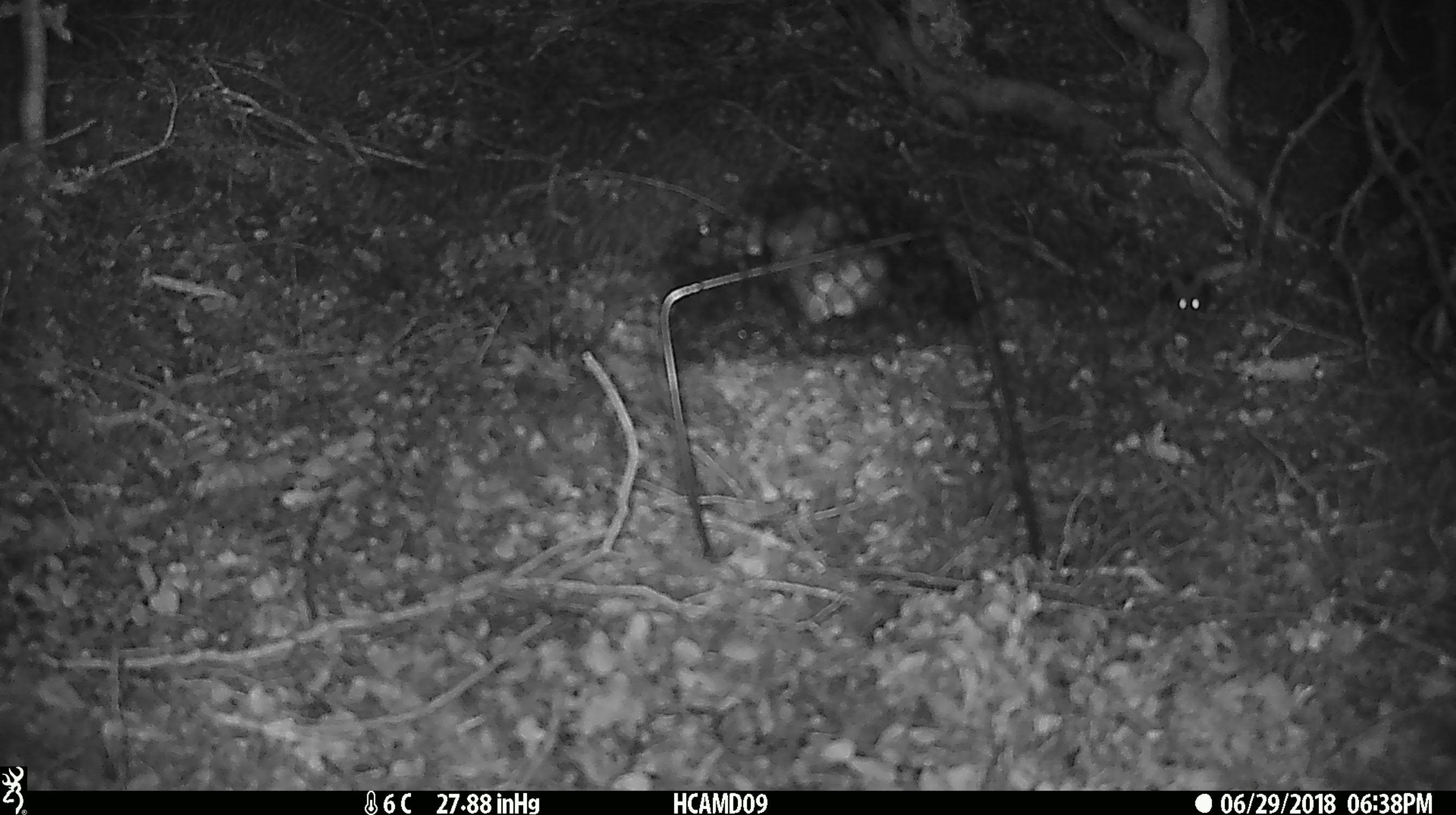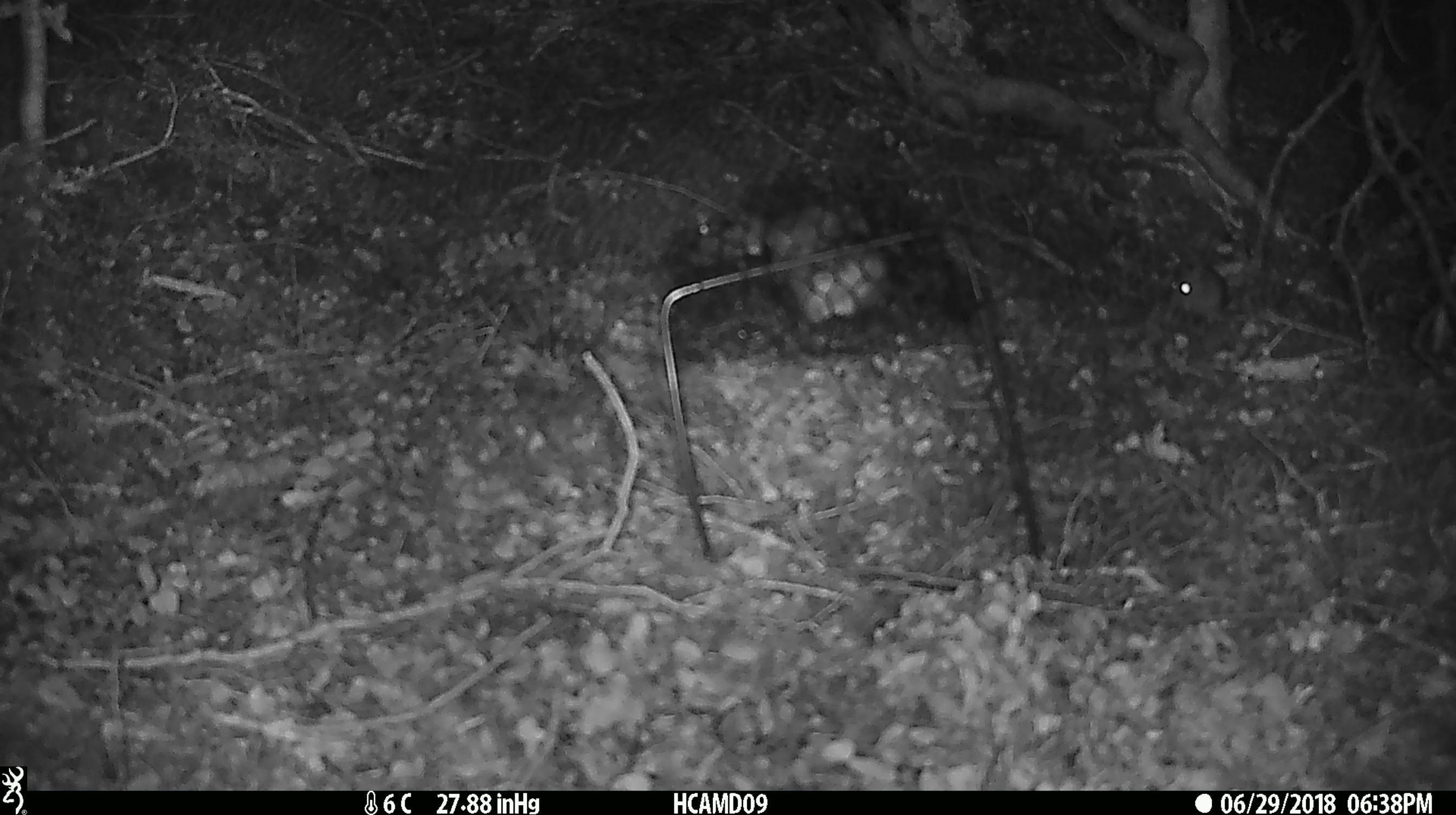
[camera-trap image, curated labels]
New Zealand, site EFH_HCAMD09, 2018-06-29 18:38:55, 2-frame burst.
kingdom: Animalia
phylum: Chordata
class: Mammalia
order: Rodentia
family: Muridae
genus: Mus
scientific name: Mus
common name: mouse